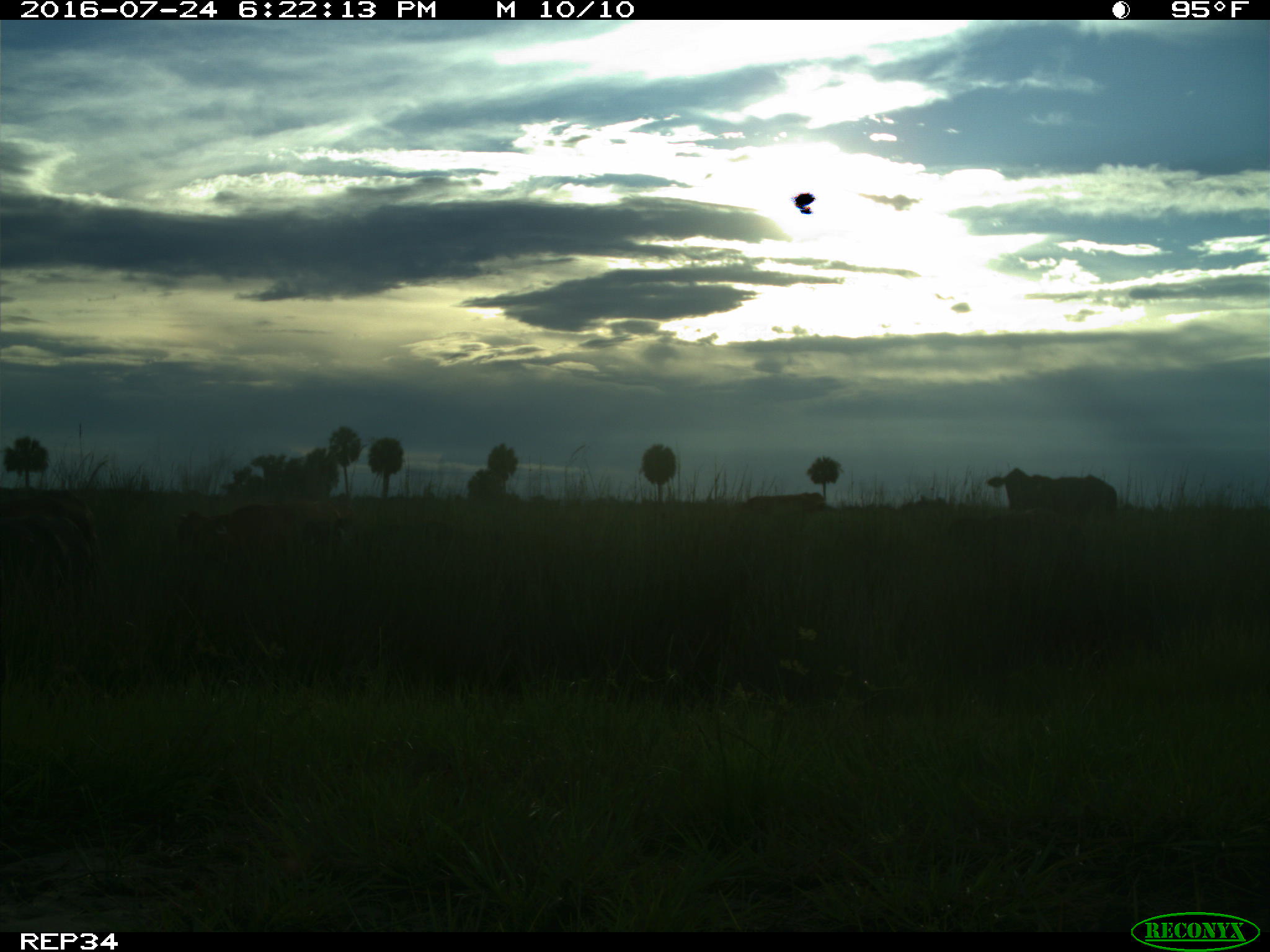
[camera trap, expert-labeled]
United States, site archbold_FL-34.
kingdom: Animalia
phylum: Chordata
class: Mammalia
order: Artiodactyla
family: Bovidae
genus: Bos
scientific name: Bos taurus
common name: domestic cow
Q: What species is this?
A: Bos taurus (domestic cow).